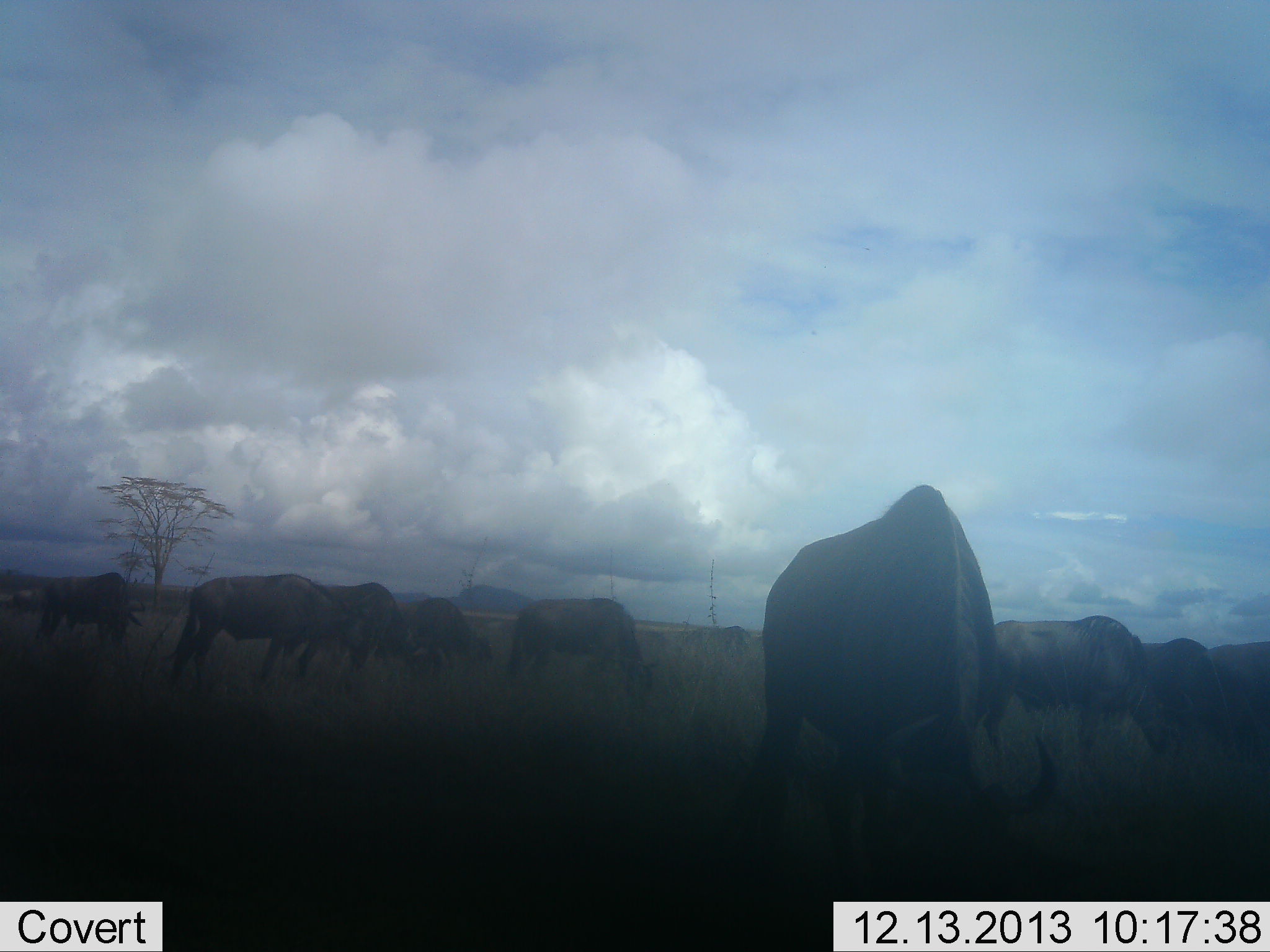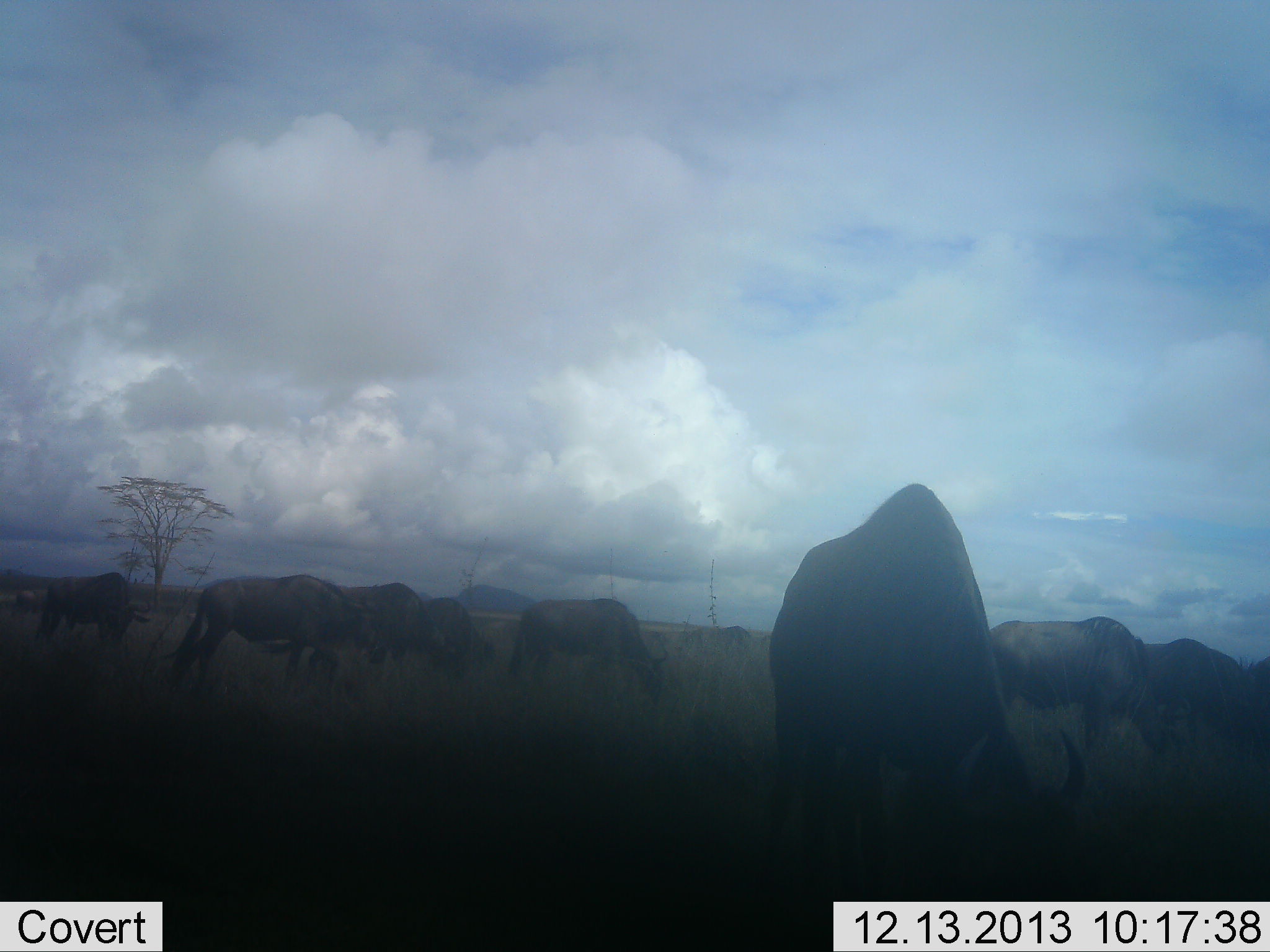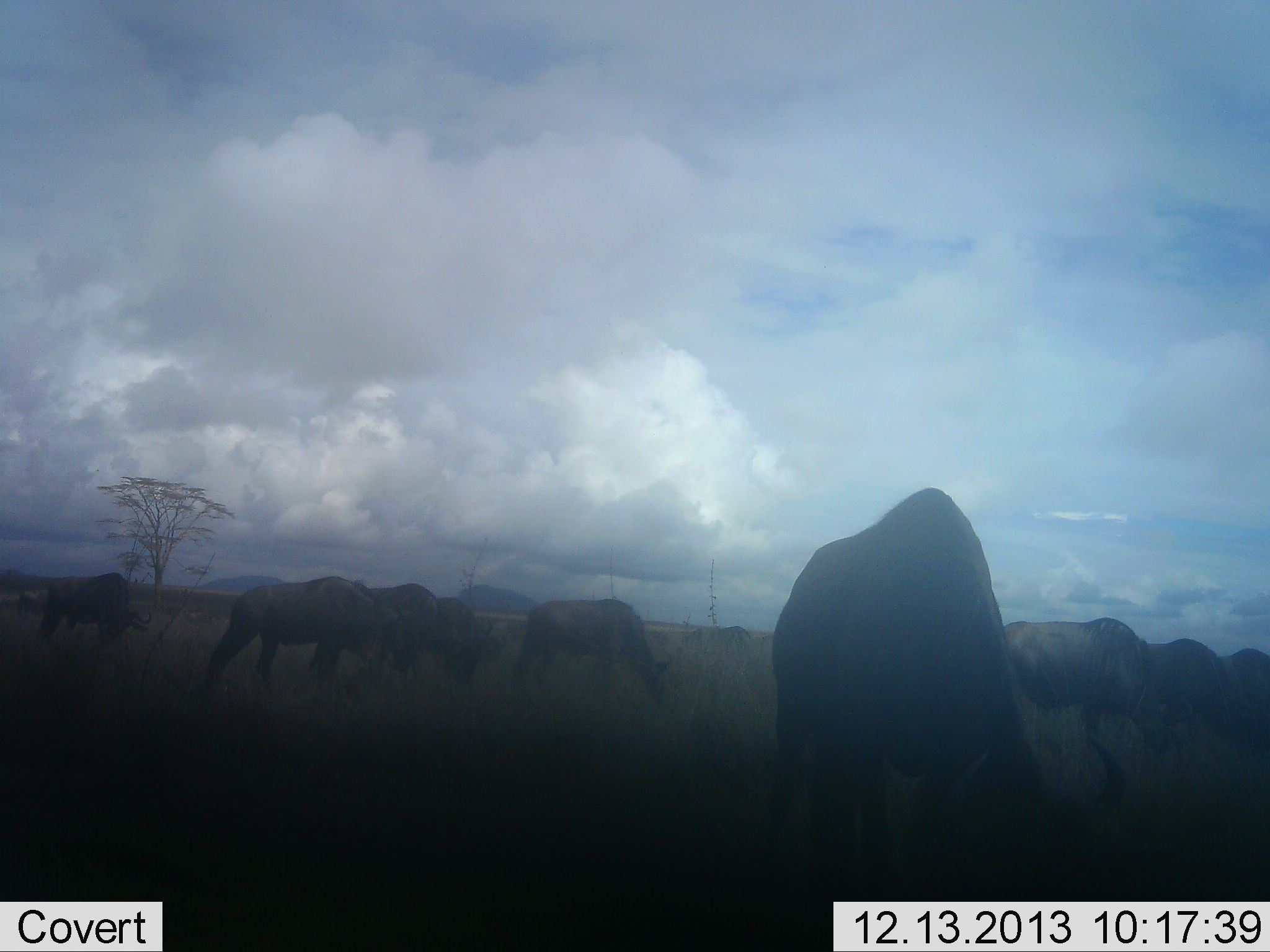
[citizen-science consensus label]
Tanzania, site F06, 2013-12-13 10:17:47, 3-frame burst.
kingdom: Animalia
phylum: Chordata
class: Mammalia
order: Artiodactyla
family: Bovidae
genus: Connochaetes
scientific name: Connochaetes taurinus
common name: blue wildebeest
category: wildebeest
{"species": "wildebeest (blue wildebeest) (Connochaetes taurinus)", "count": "11-50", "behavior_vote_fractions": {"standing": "0%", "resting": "0%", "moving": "10%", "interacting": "0%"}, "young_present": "0%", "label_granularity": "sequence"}